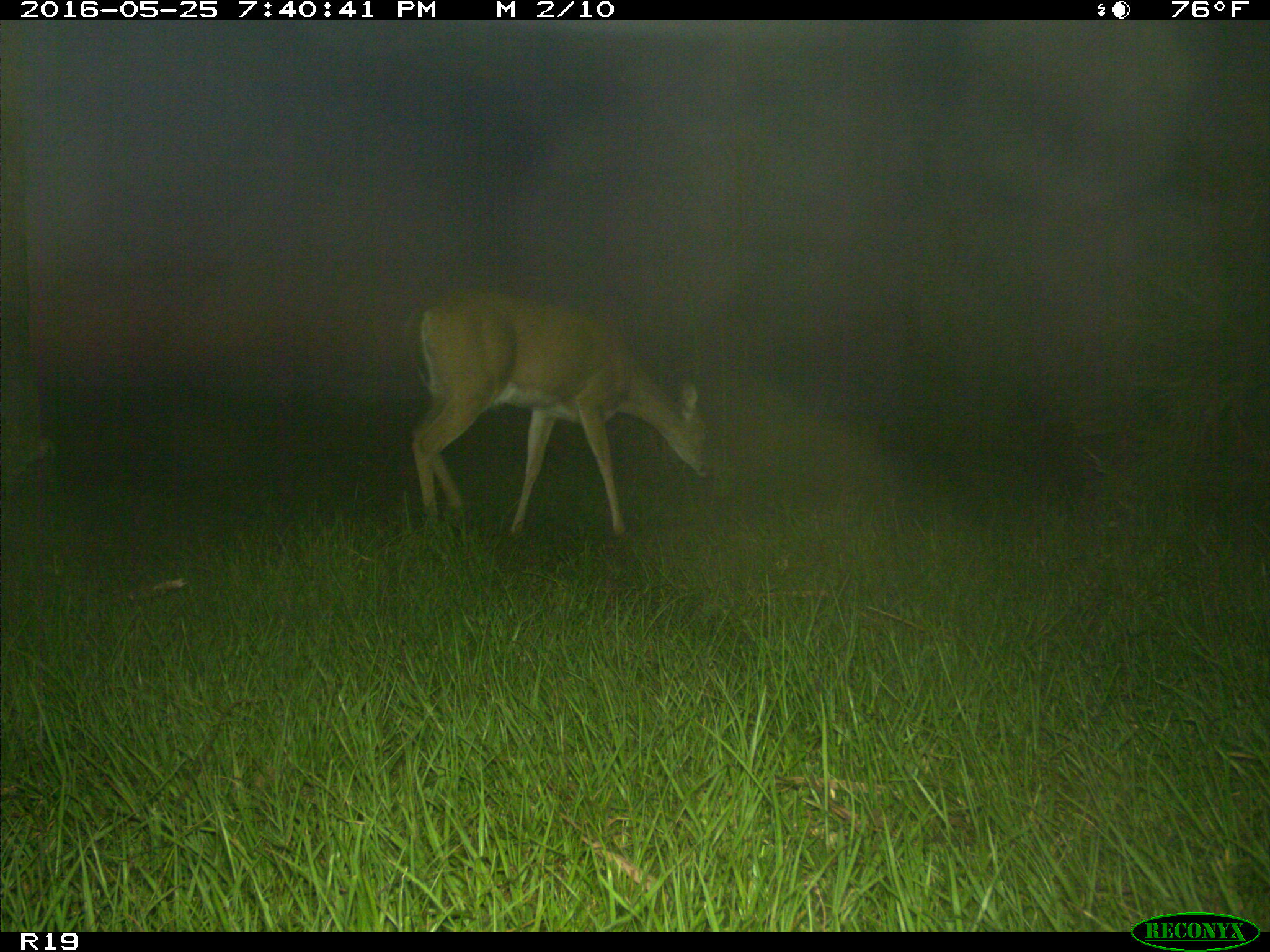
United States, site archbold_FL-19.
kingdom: Animalia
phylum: Chordata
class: Mammalia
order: Artiodactyla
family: Cervidae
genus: Odocoileus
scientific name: Odocoileus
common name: deer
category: unidentified deer